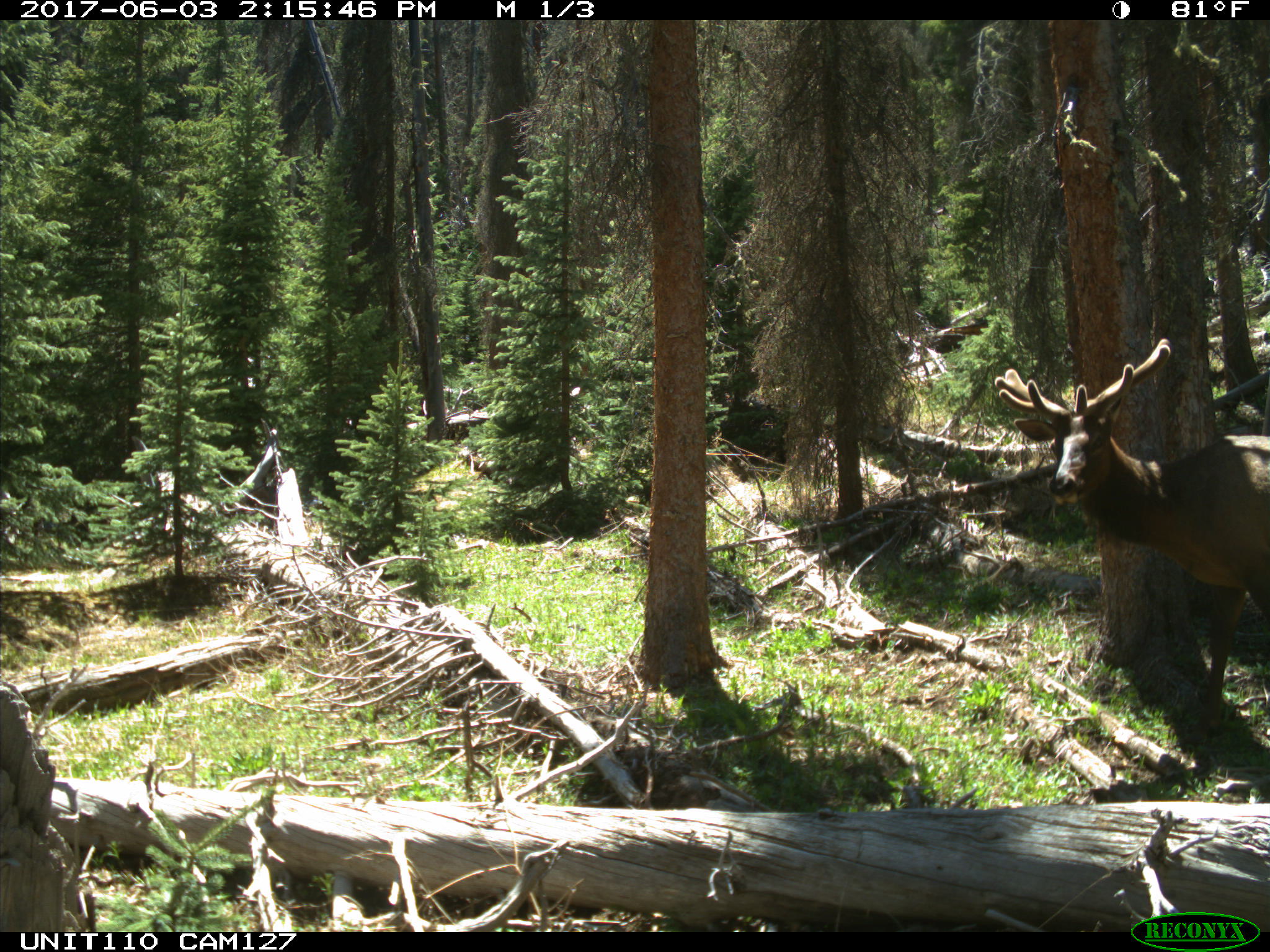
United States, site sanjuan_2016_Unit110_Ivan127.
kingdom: Animalia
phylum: Chordata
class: Mammalia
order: Artiodactyla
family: Cervidae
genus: Cervus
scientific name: Cervus elaphus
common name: red deer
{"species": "Cervus elaphus (red deer)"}